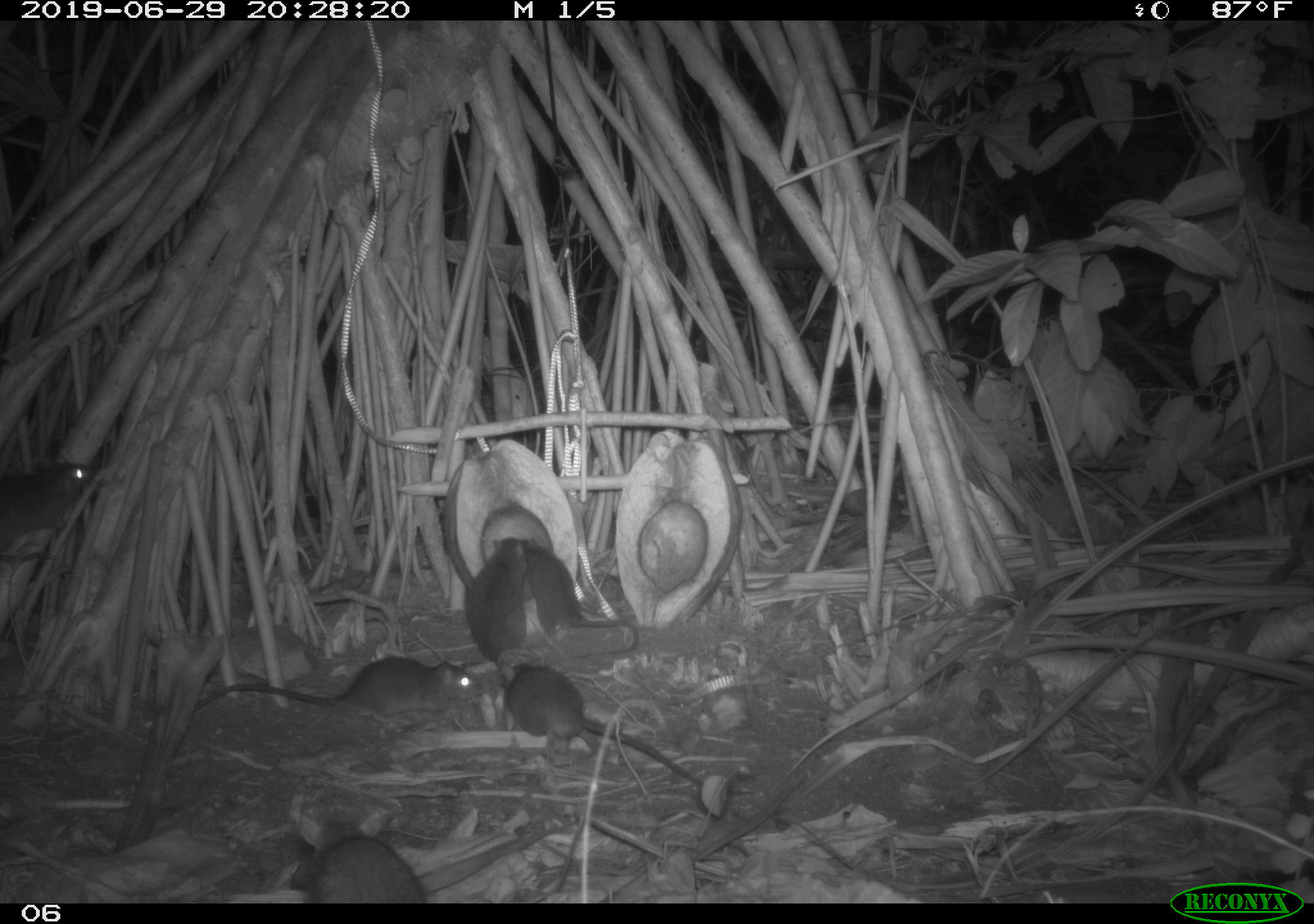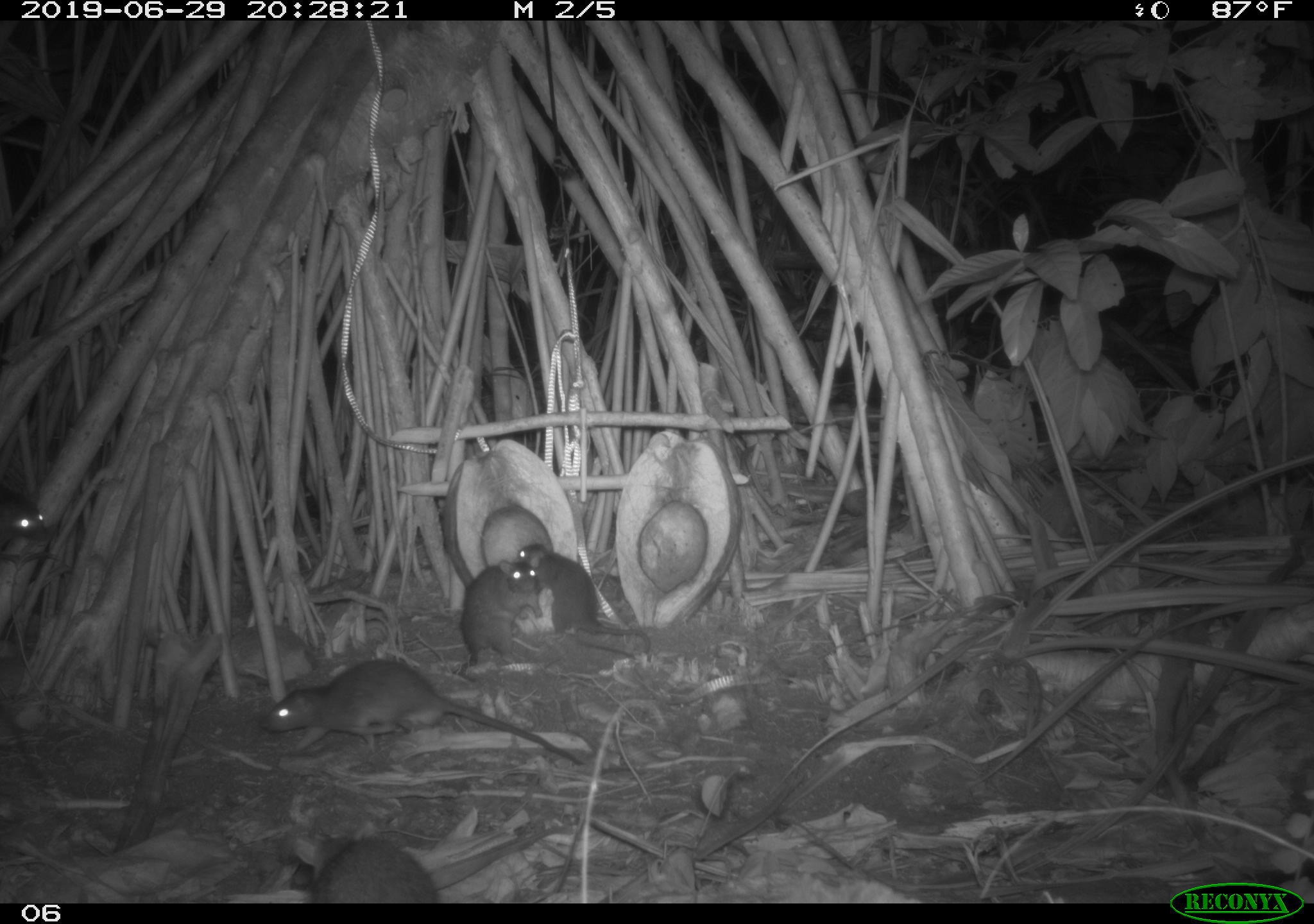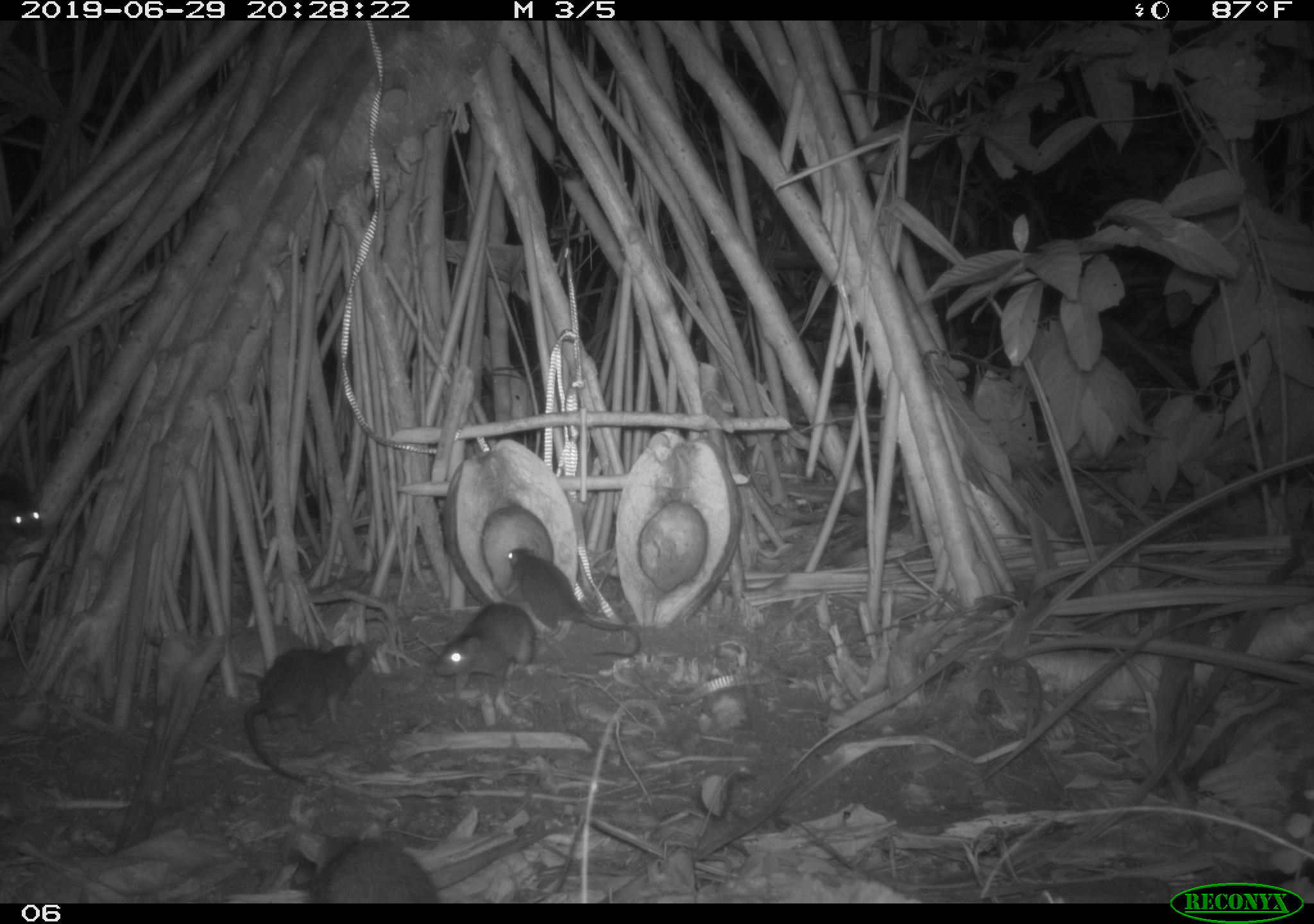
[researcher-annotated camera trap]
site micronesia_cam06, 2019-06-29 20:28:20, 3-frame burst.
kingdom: Animalia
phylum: Chordata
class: Mammalia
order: Rodentia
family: Muridae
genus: Rattus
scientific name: Rattus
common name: rat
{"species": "rat (Rattus)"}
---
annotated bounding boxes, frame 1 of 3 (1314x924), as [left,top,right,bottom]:
rat: [501,654,710,794]; [193,649,490,728]; [285,801,432,903]; [523,539,638,663]; [0,456,103,567]; [461,537,536,667]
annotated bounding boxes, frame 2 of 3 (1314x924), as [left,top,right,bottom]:
rat: [257,651,588,771]; [517,542,658,663]; [453,550,549,686]; [307,832,445,905]; [0,475,57,562]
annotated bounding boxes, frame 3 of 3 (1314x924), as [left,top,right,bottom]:
rat: [241,638,381,790]; [497,543,645,669]; [297,813,444,902]; [431,597,543,699]; [0,470,52,571]